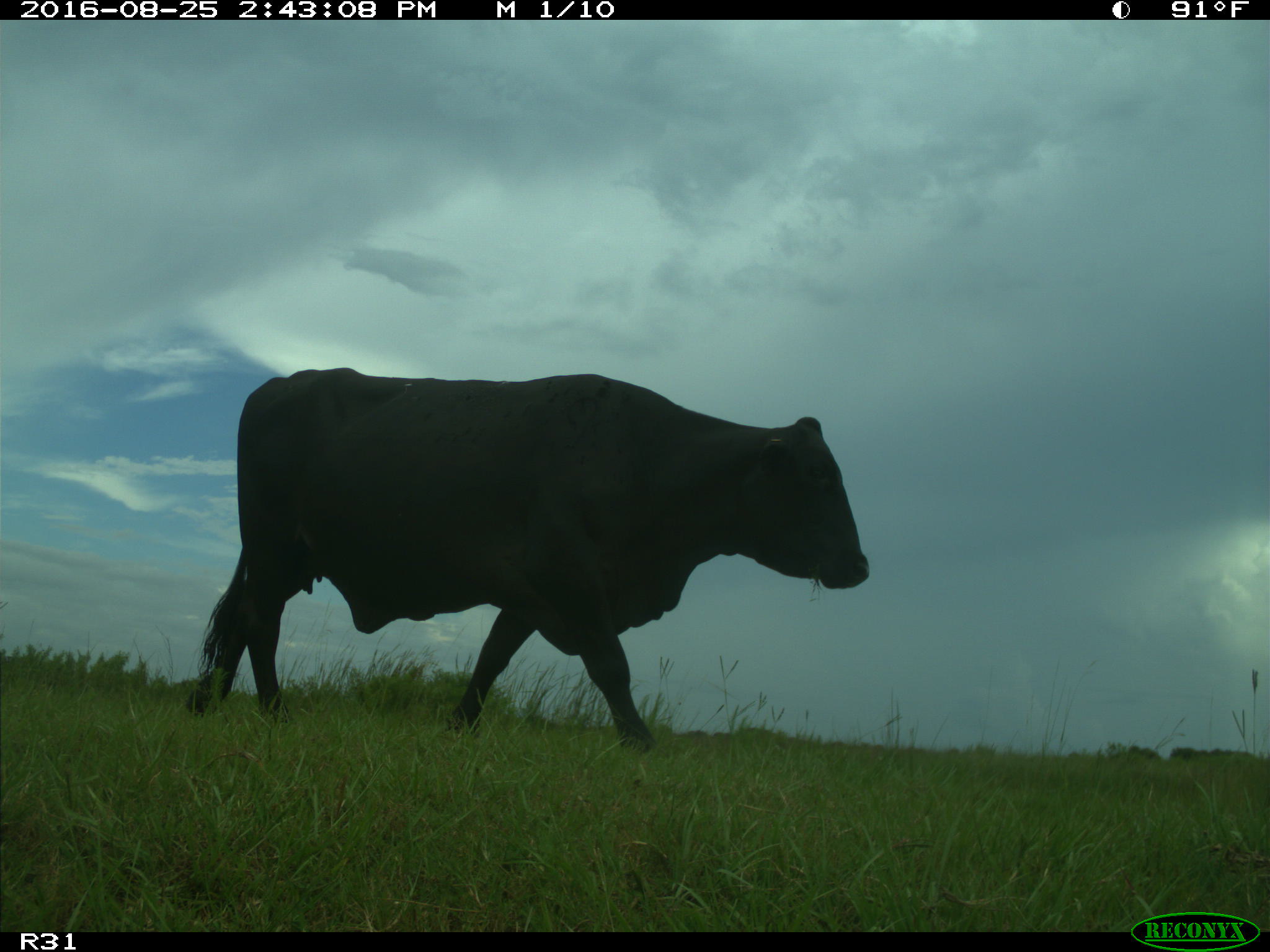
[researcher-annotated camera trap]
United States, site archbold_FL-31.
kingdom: Animalia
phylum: Chordata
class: Mammalia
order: Artiodactyla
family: Bovidae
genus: Bos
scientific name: Bos taurus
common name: domestic cow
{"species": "Bos taurus (domestic cow)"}